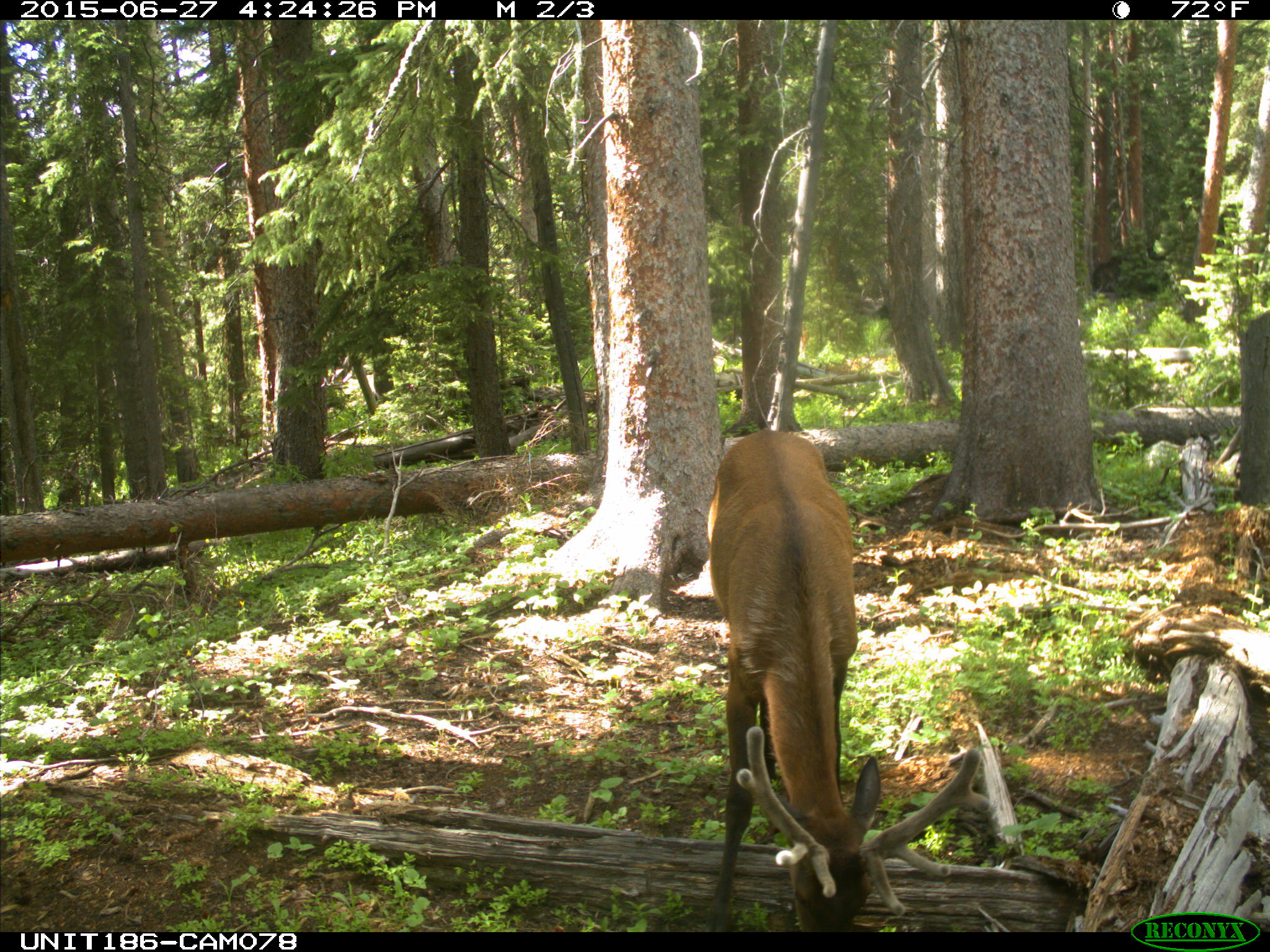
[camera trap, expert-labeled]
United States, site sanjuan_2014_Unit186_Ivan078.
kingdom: Animalia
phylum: Chordata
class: Mammalia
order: Artiodactyla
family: Cervidae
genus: Cervus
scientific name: Cervus elaphus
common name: red deer